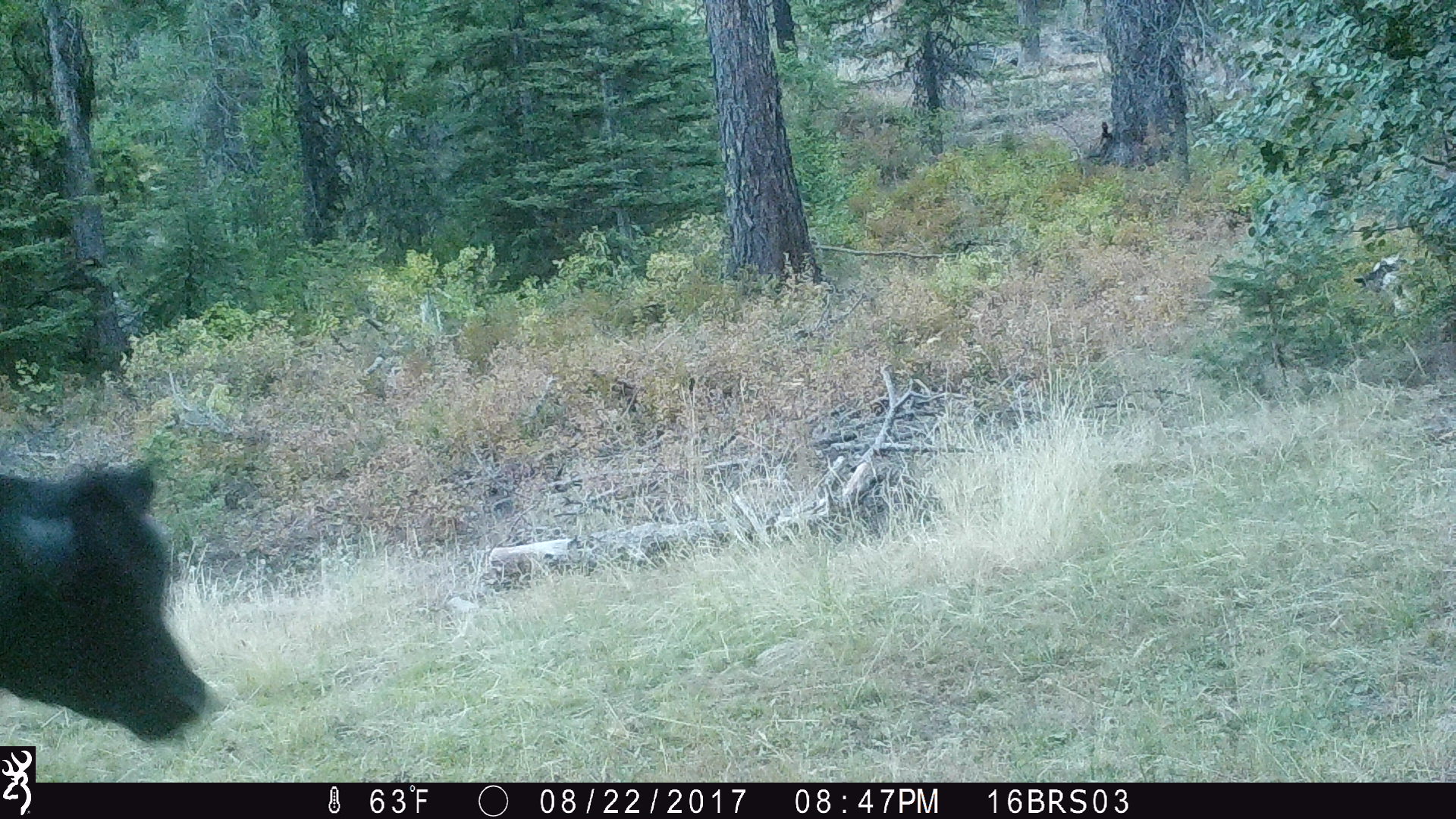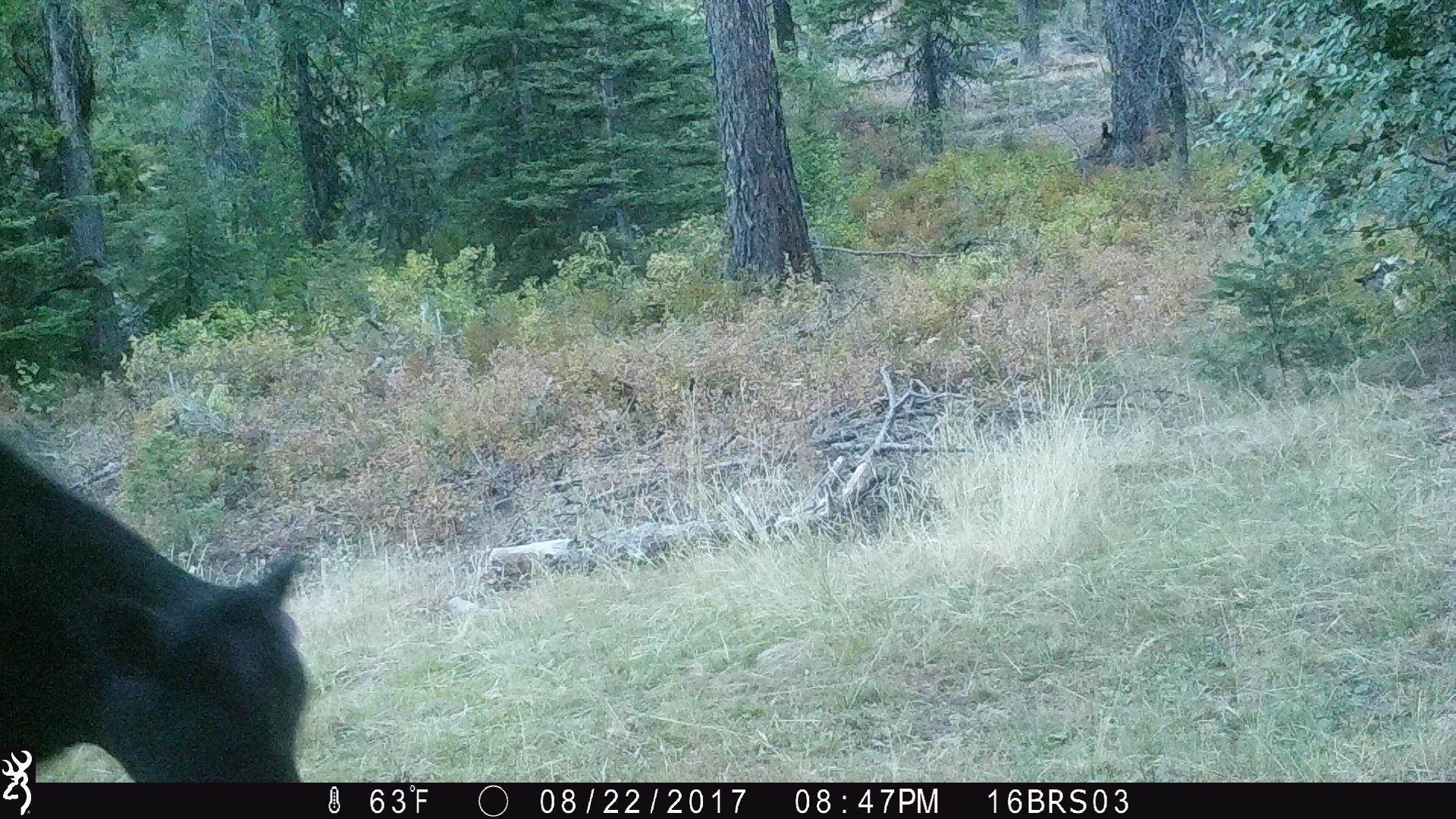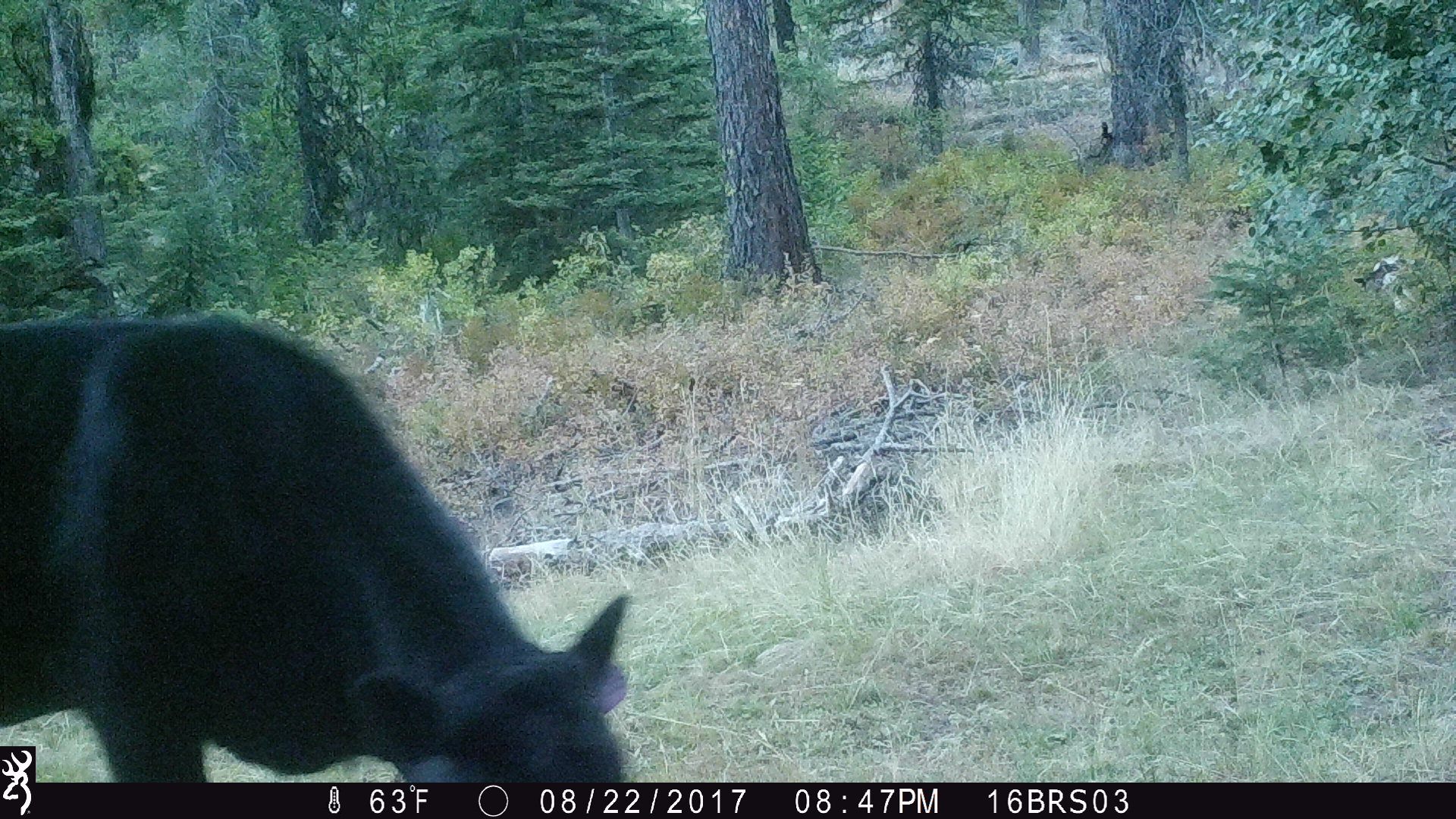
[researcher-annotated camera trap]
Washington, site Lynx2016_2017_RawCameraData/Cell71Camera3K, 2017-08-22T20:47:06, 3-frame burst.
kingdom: Animalia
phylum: Chordata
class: Mammalia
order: Artiodactyla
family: Bovidae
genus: Bos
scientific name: Bos taurus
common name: domestic cattle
Domestic cattle (Bos taurus). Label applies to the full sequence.